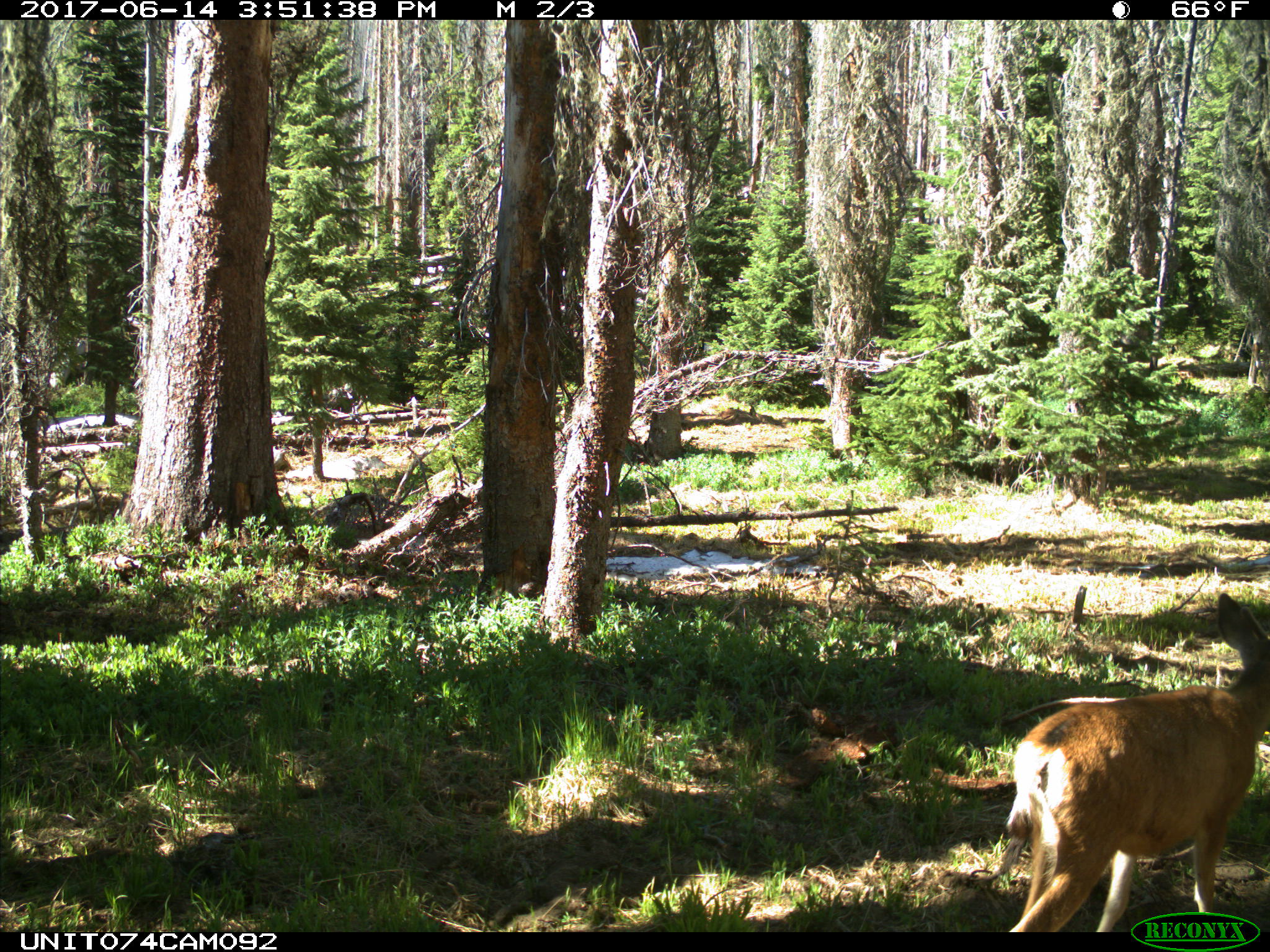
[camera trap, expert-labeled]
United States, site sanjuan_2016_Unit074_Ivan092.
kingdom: Animalia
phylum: Chordata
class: Mammalia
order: Artiodactyla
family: Cervidae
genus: Odocoileus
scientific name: Odocoileus hemionus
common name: mule deer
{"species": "Odocoileus hemionus (mule deer)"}